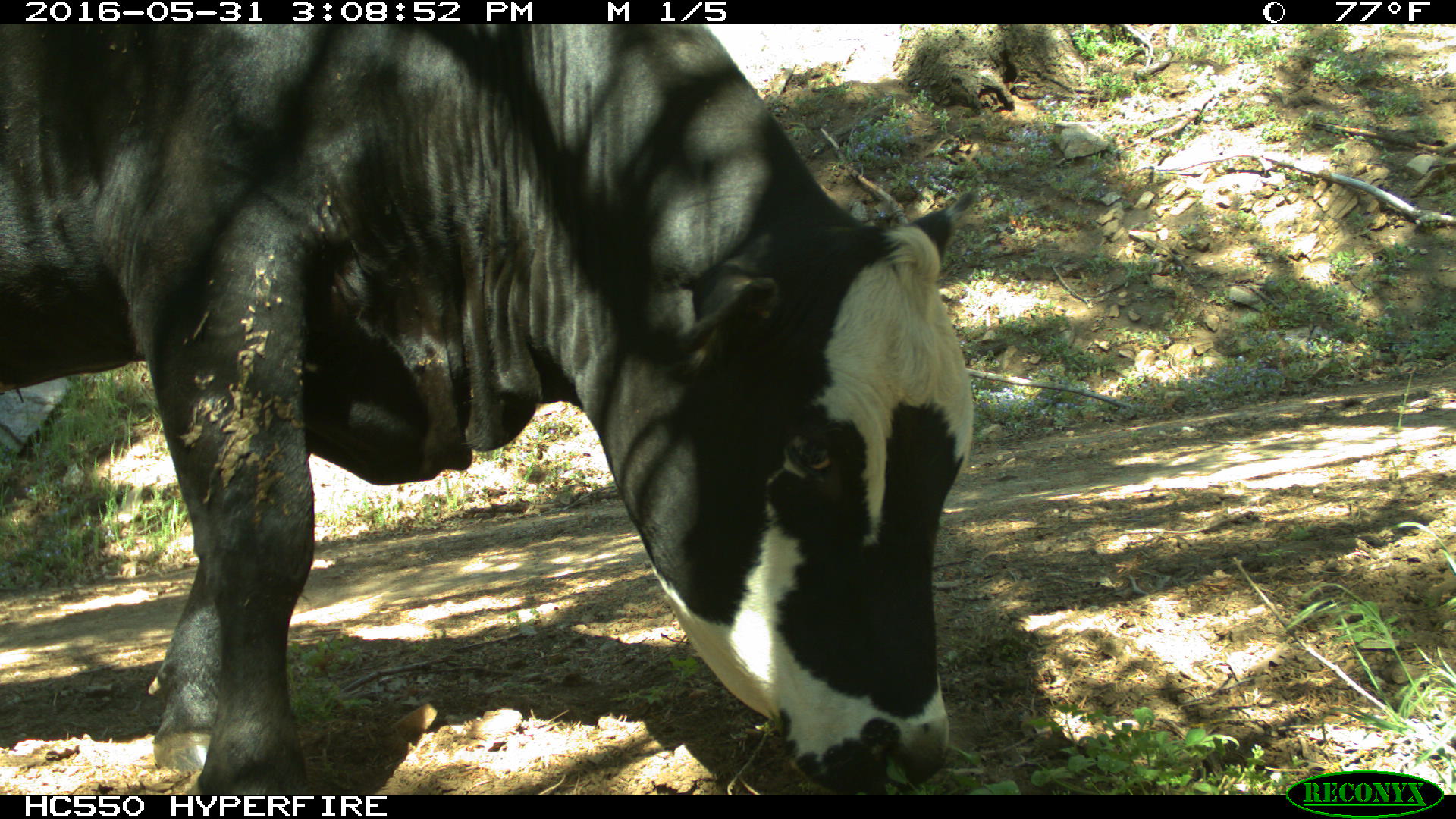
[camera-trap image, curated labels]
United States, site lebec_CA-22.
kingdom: Animalia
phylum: Chordata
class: Mammalia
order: Artiodactyla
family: Bovidae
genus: Bos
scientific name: Bos taurus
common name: domestic cow